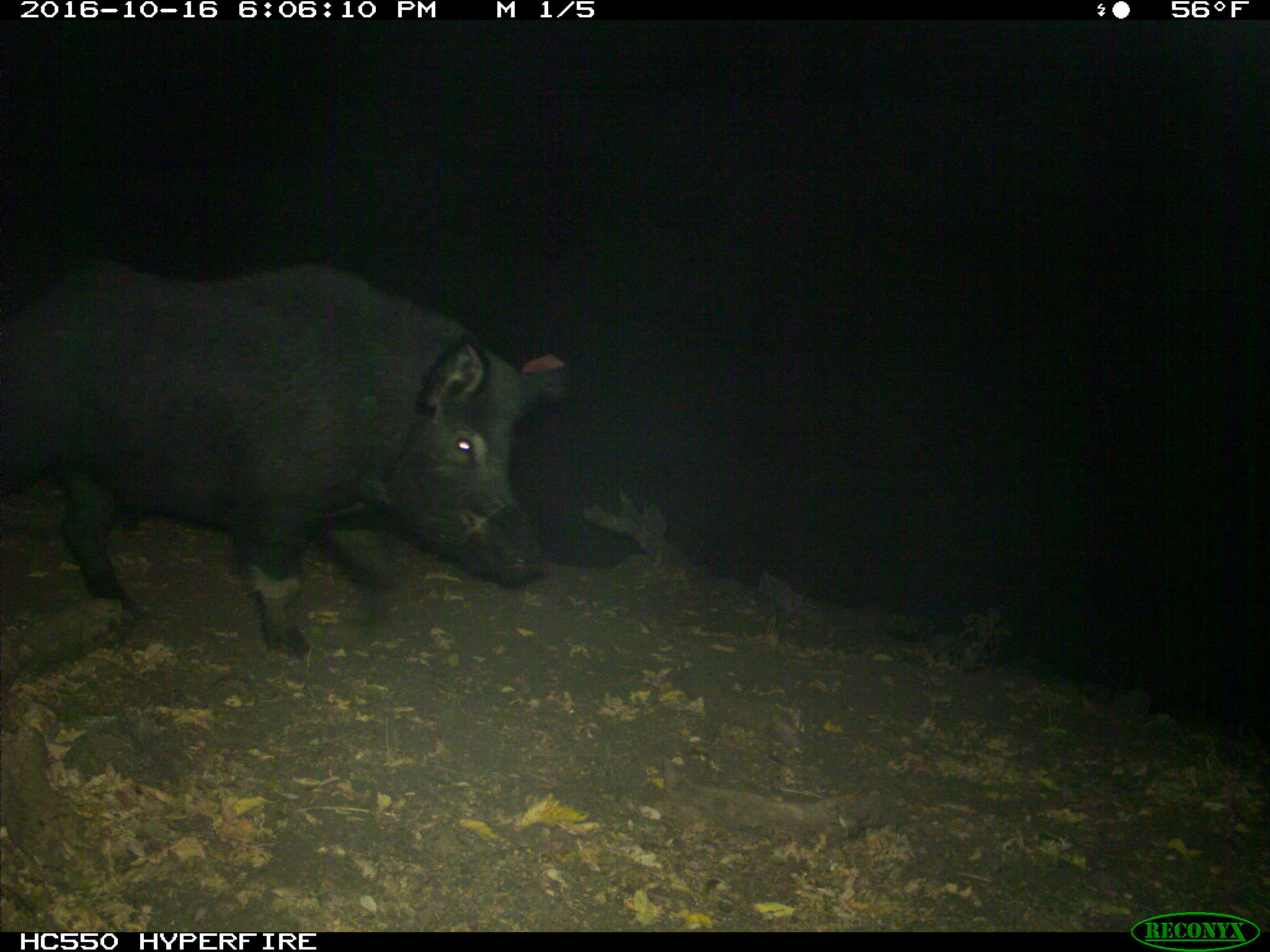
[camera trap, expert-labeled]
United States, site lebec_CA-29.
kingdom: Animalia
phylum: Chordata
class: Mammalia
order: Artiodactyla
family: Suidae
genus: Sus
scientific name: Sus scrofa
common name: wild boar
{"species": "Sus scrofa (wild boar)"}